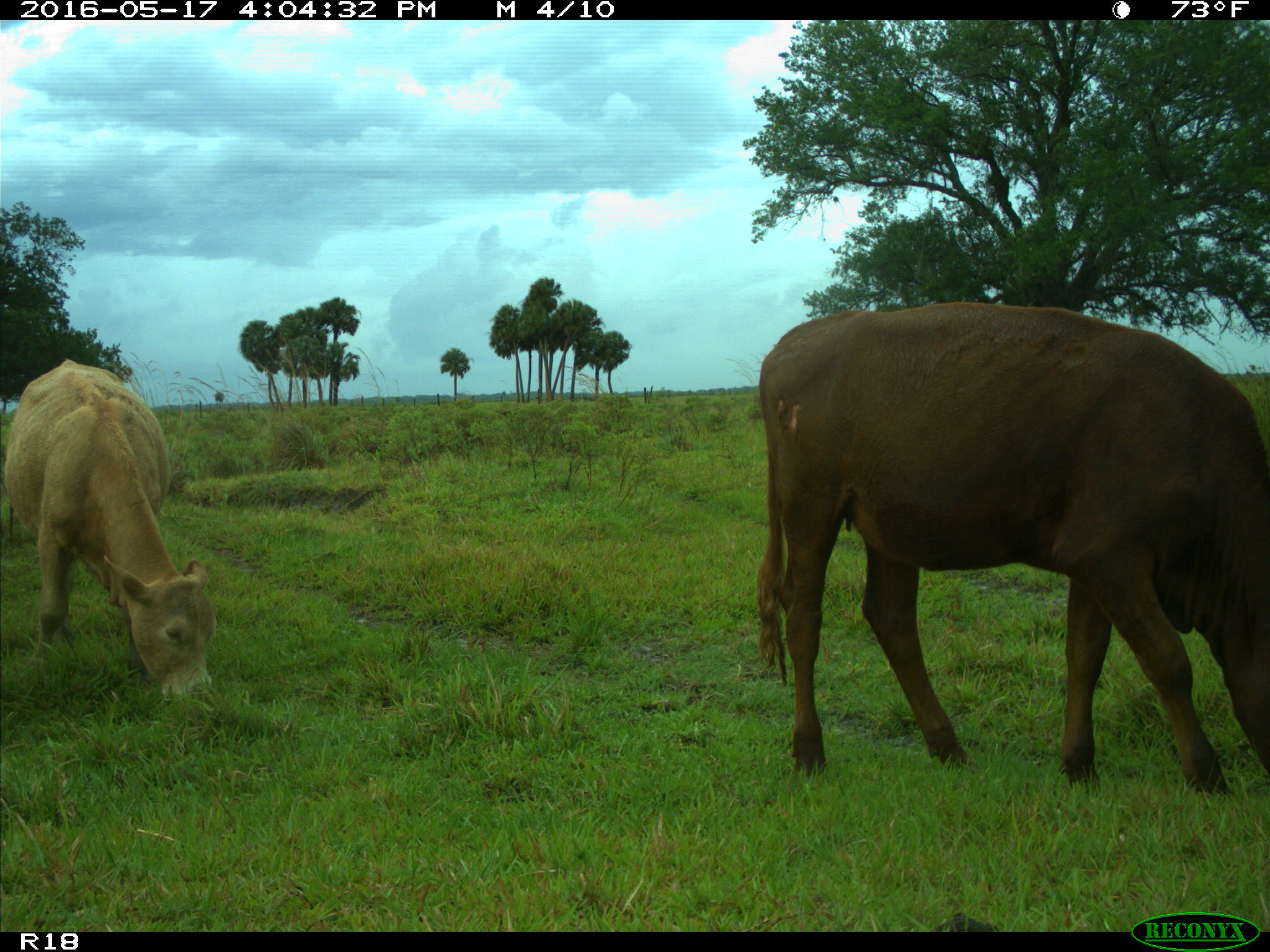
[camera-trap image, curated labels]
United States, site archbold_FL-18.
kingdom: Animalia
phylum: Chordata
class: Mammalia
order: Artiodactyla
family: Bovidae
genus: Bos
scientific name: Bos taurus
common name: domestic cow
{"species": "Bos taurus (domestic cow)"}